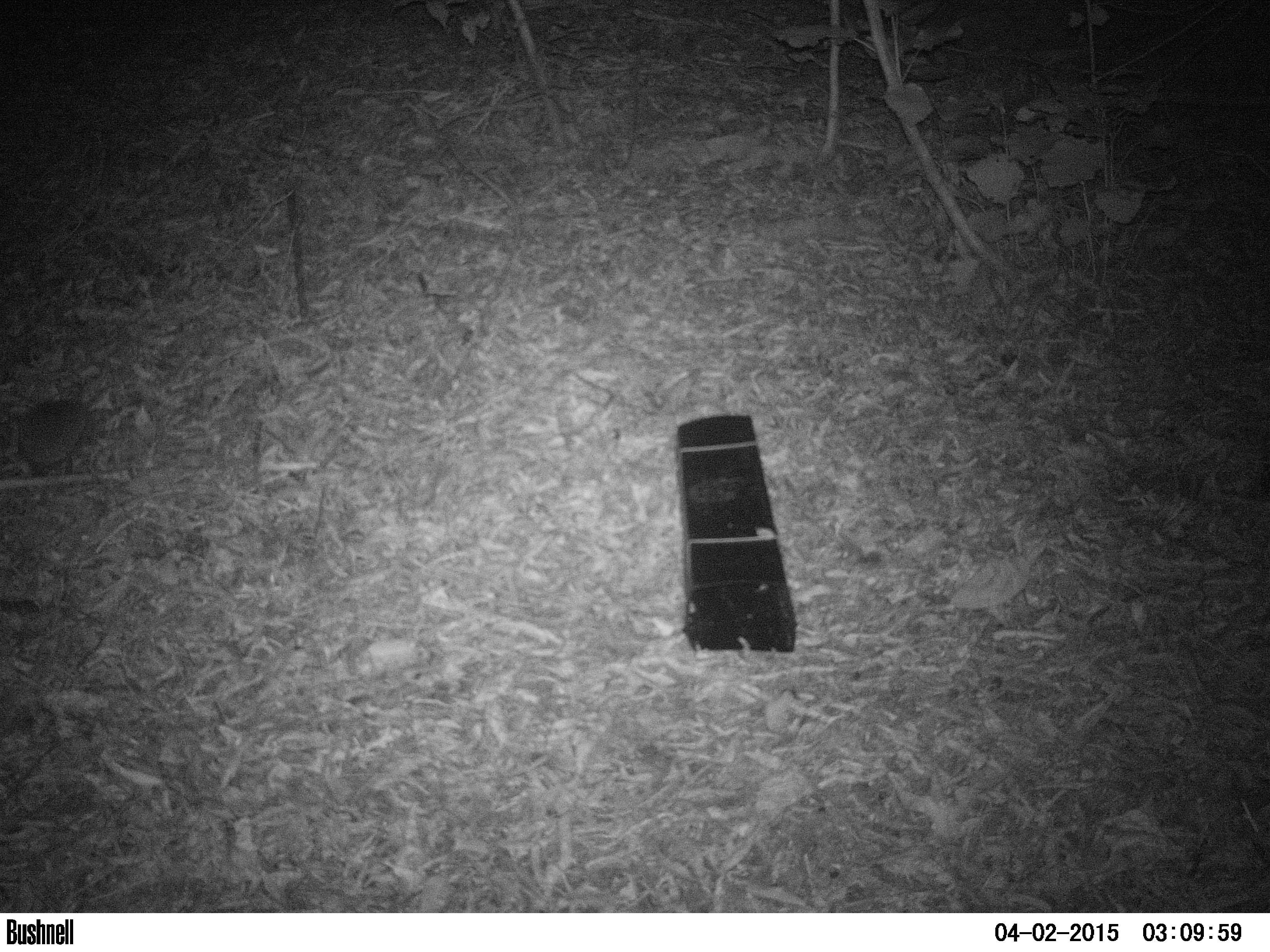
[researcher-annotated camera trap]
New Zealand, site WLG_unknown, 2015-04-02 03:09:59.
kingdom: Animalia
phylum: Chordata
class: Mammalia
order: Eulipotyphla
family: Erinaceidae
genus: Erinaceus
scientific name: Erinaceus europaeus europaeus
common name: european hedgehog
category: hedgehog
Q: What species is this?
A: Hedgehog (european hedgehog) (Erinaceus europaeus europaeus).